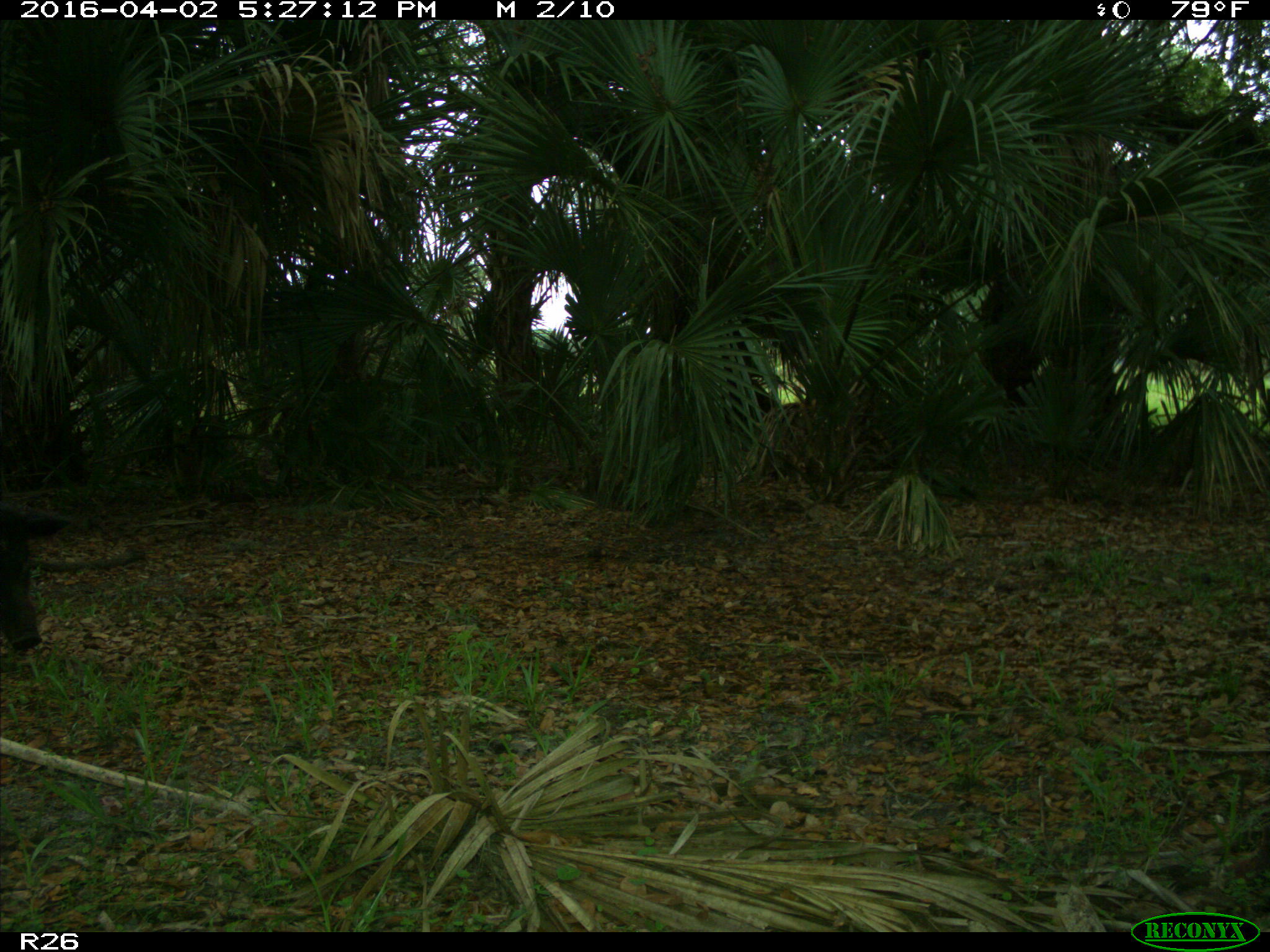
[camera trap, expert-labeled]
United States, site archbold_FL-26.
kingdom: Animalia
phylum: Chordata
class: Mammalia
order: Artiodactyla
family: Suidae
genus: Sus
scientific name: Sus scrofa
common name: wild boar